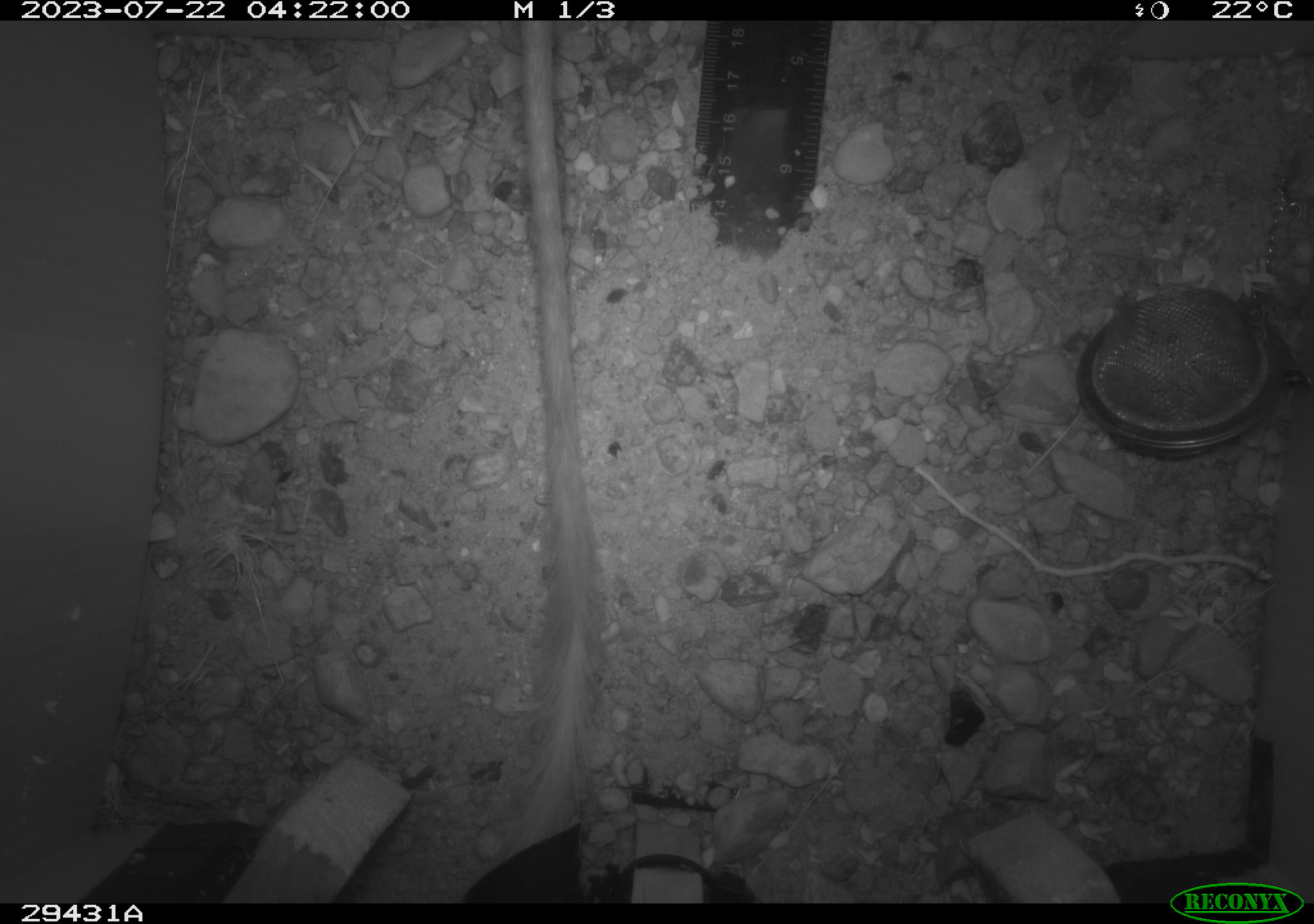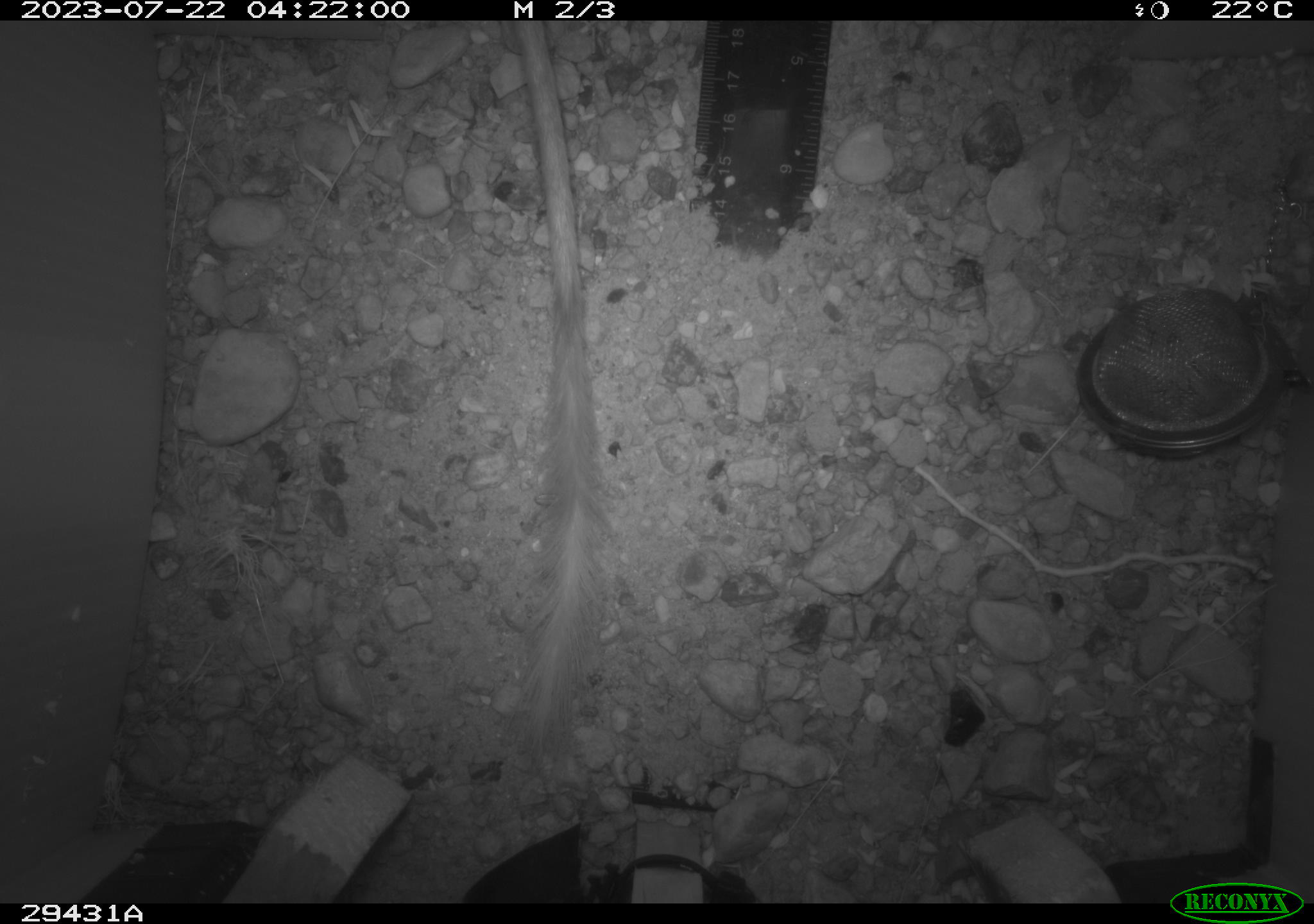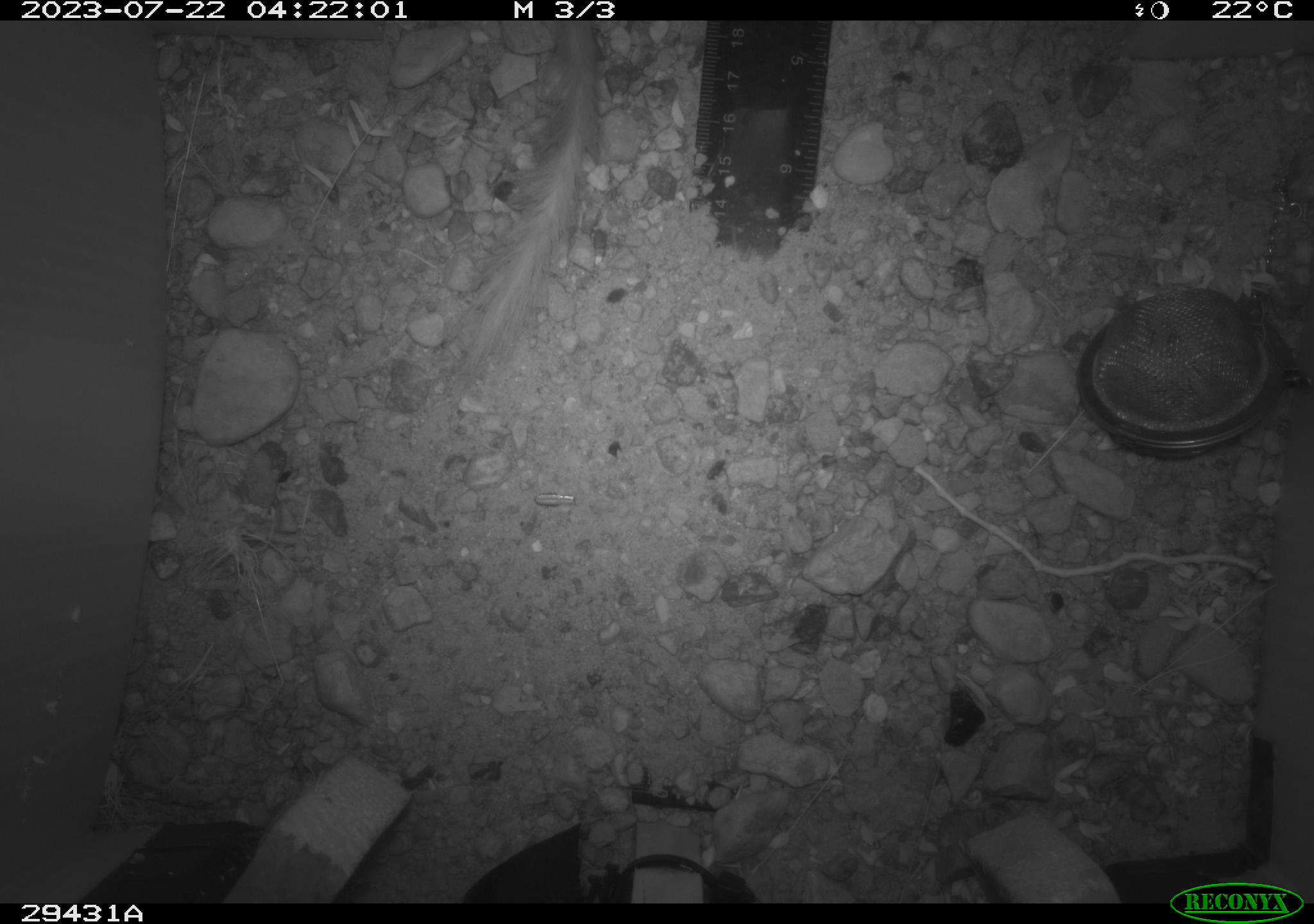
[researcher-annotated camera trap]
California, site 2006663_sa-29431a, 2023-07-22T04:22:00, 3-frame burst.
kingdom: Animalia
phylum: Chordata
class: Mammalia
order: Rodentia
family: Heteromyidae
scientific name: Heteromyidae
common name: kangaroo rats and pocket mice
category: heteromyidae family